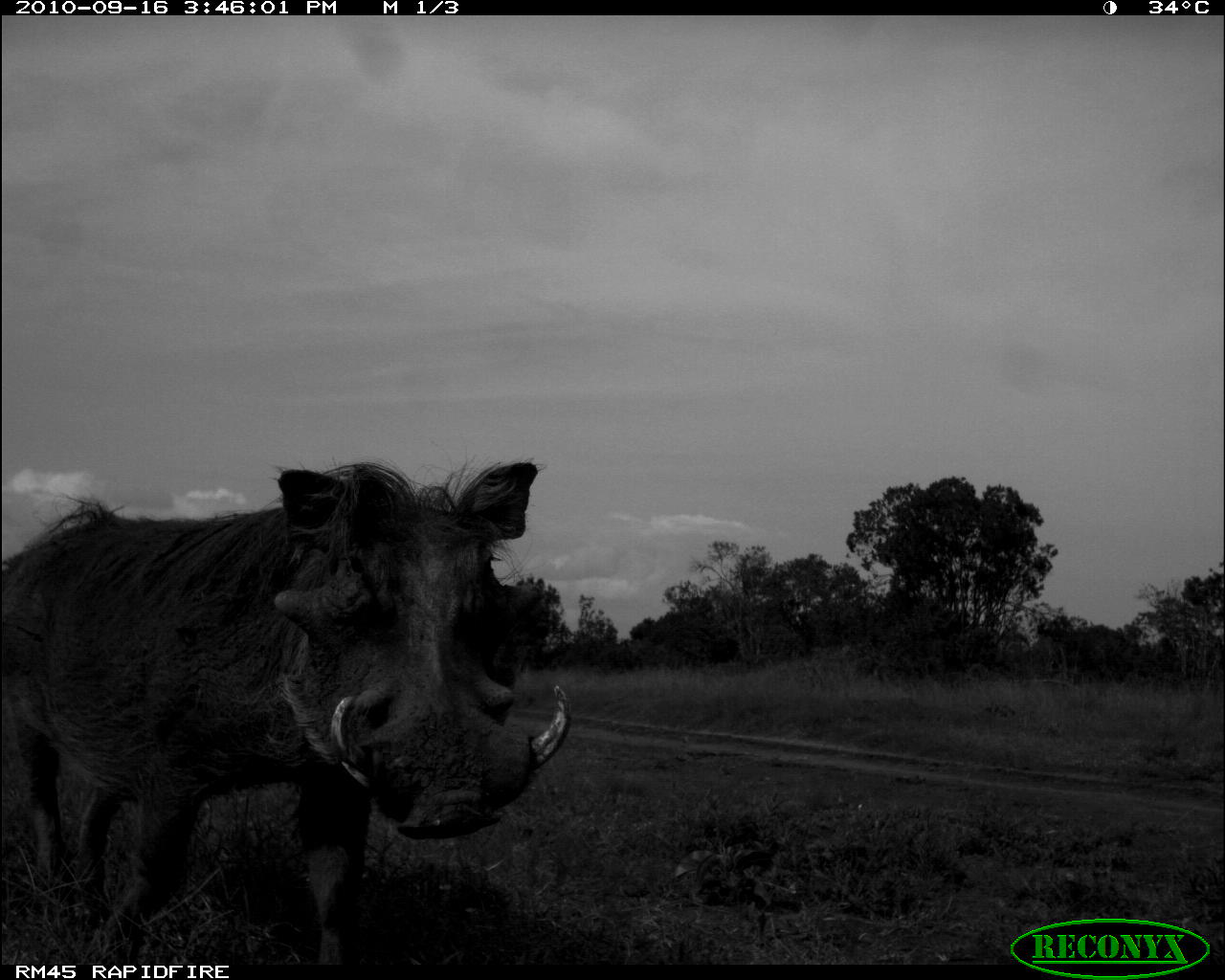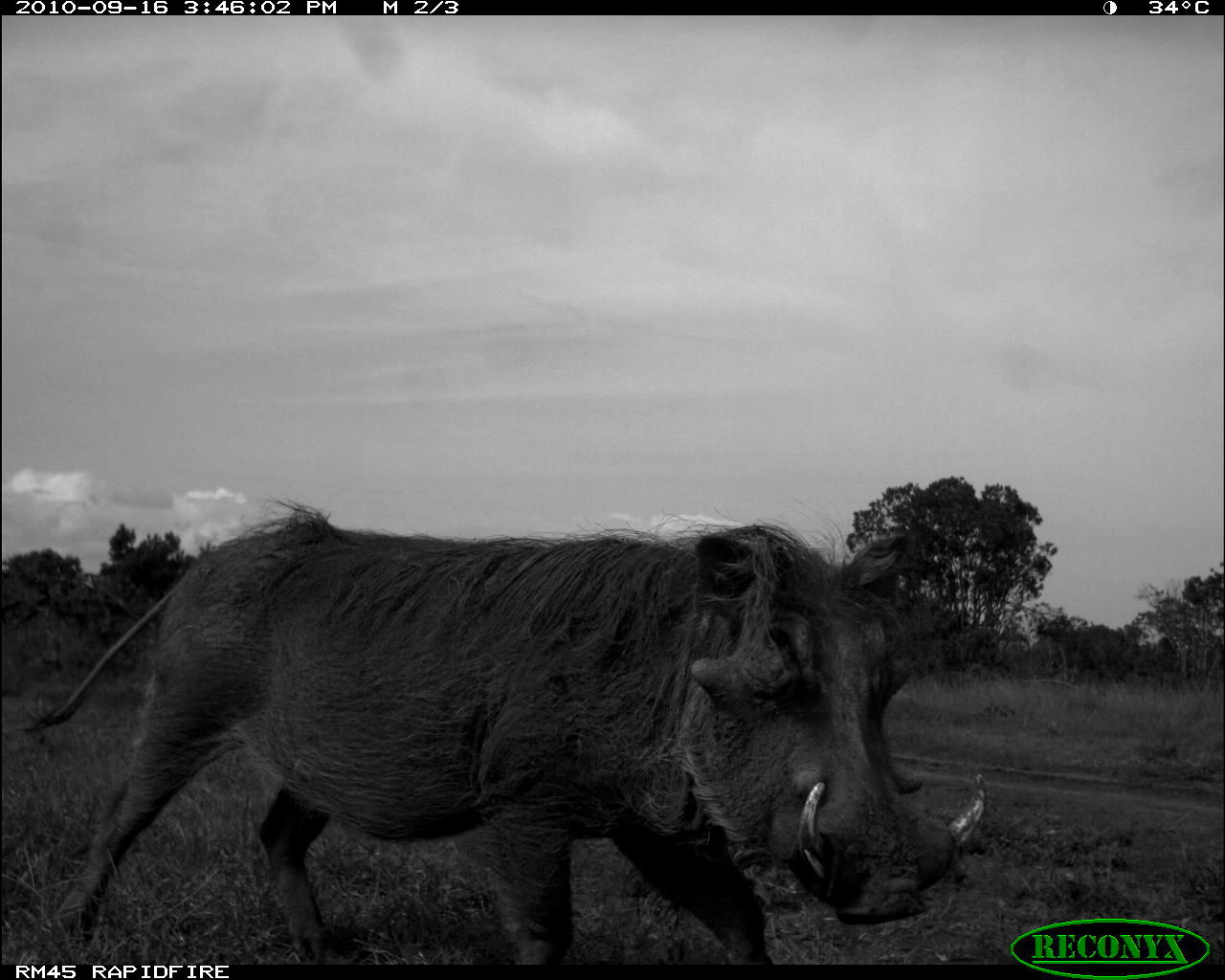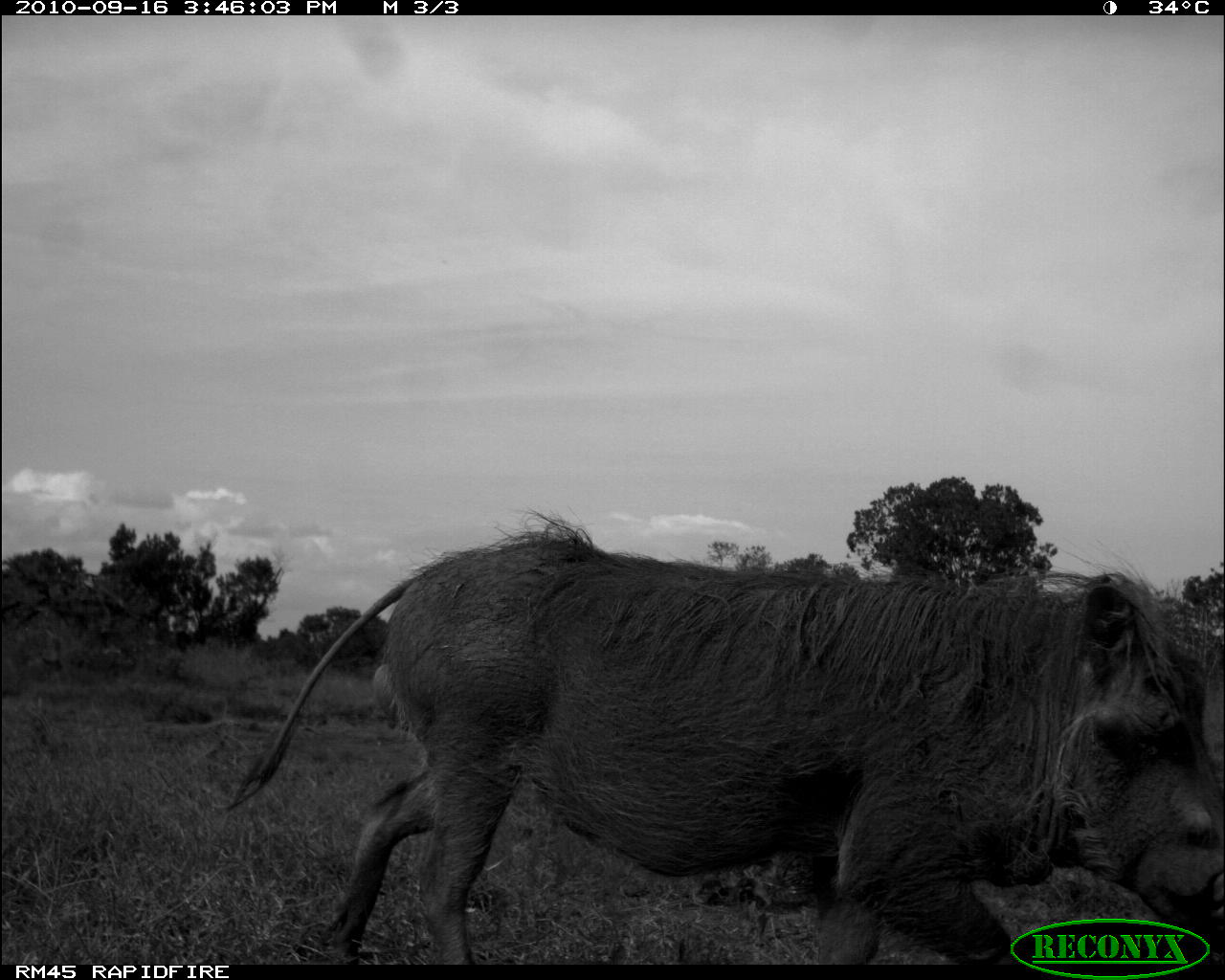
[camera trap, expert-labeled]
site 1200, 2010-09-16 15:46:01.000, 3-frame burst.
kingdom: Animalia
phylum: Chordata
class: Mammalia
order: Artiodactyla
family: Suidae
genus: Phacochoerus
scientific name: Phacochoerus africanus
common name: common warthog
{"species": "Phacochoerus africanus (common warthog)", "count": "1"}